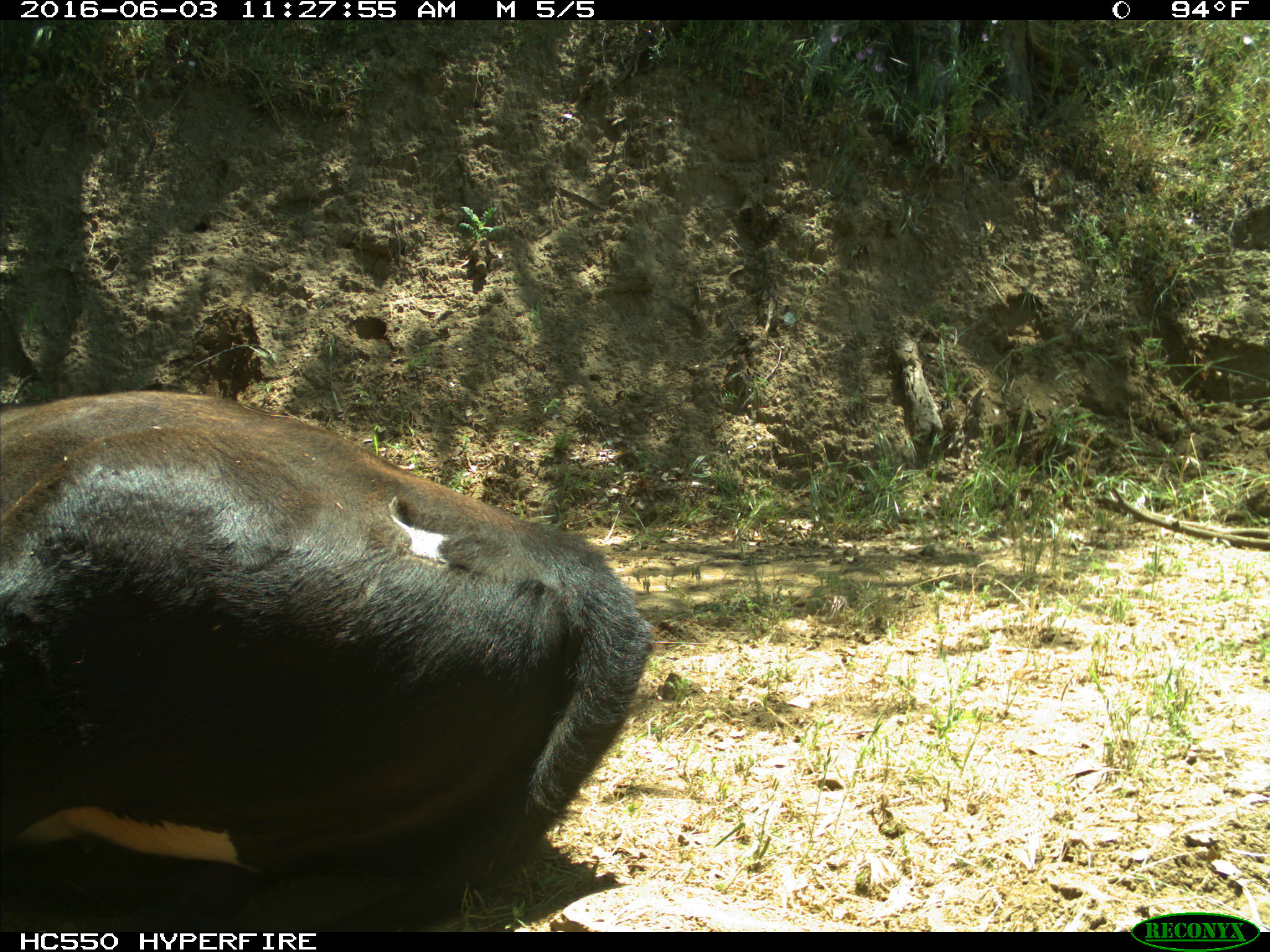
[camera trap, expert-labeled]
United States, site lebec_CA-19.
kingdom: Animalia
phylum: Chordata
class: Mammalia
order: Artiodactyla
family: Bovidae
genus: Bos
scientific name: Bos taurus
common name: domestic cow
Bos taurus (domestic cow).